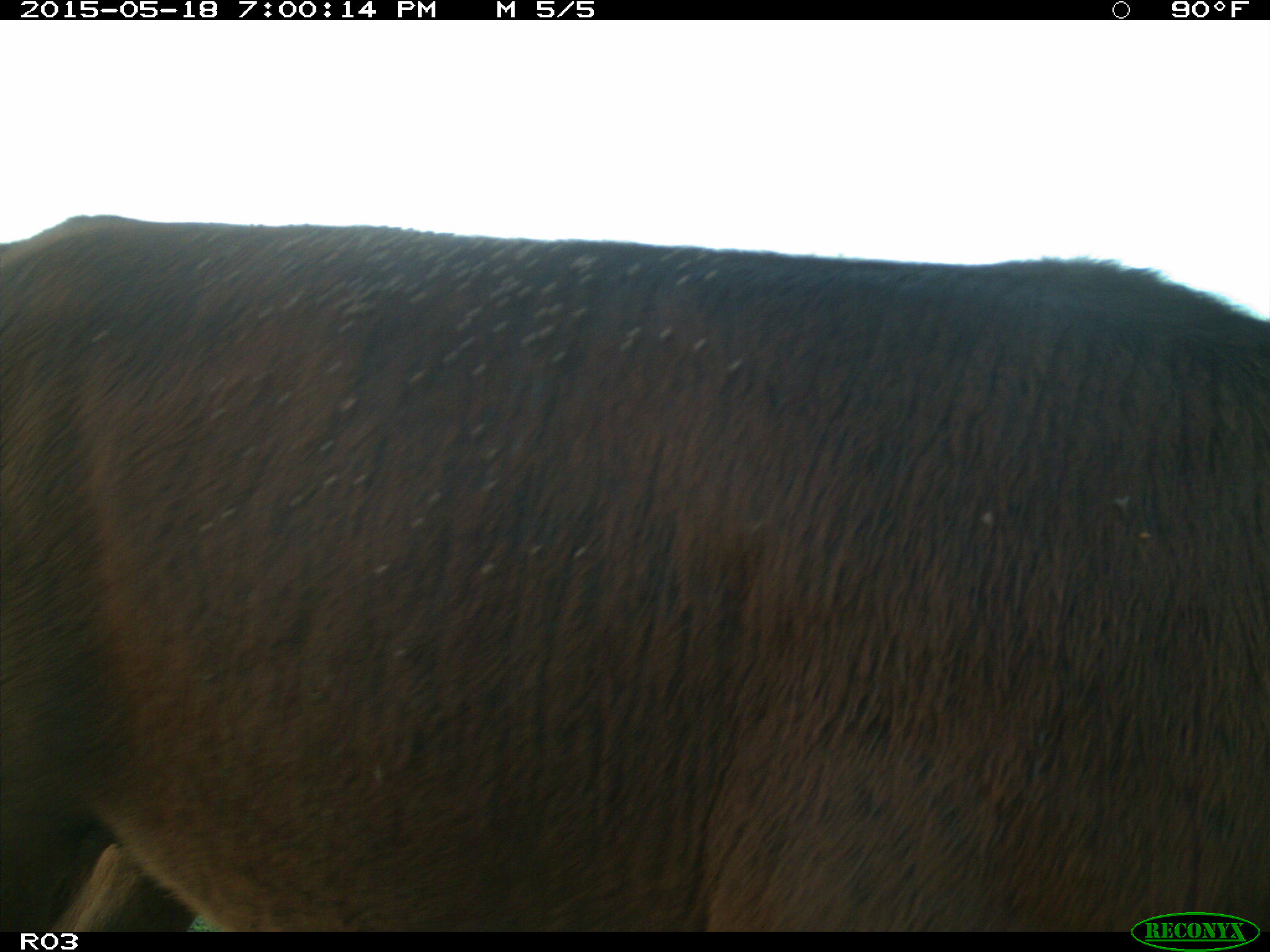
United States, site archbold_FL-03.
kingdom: Animalia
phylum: Chordata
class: Mammalia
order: Artiodactyla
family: Bovidae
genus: Bos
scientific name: Bos taurus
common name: domestic cow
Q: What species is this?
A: Bos taurus (domestic cow).